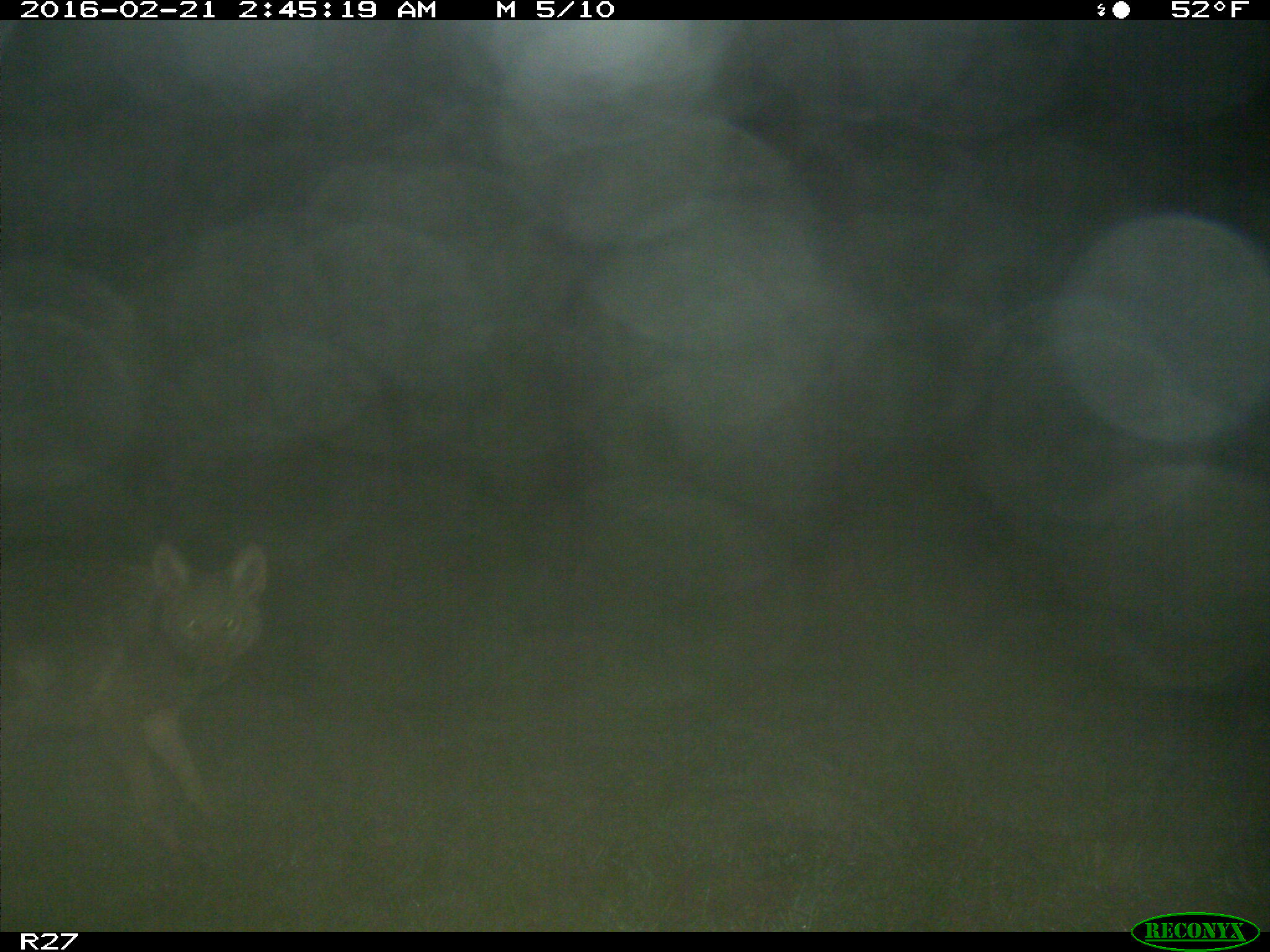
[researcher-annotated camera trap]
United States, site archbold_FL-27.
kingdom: Animalia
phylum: Chordata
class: Mammalia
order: Carnivora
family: Canidae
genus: Canis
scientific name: Canis latrans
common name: coyote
Canis latrans (coyote).